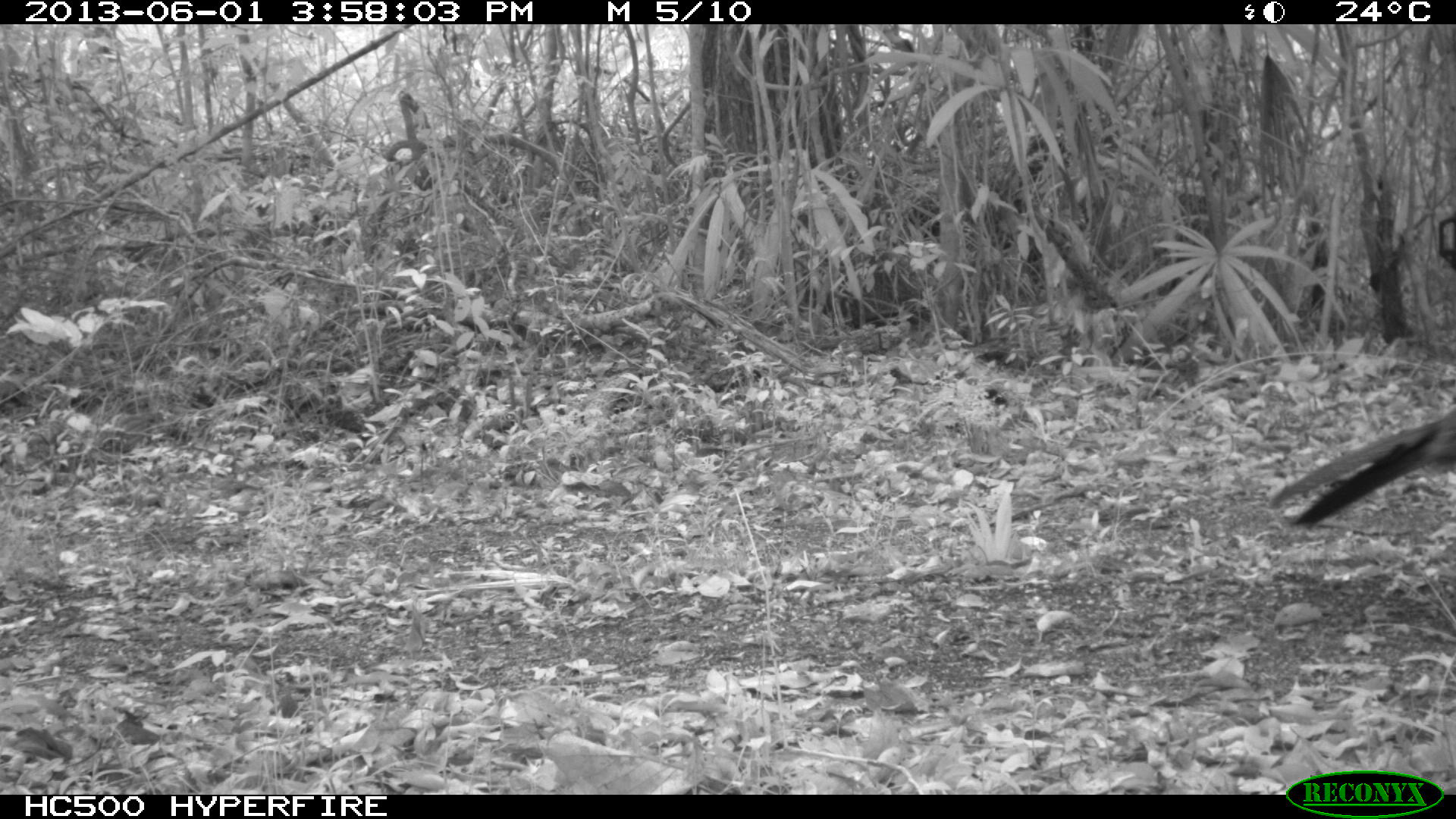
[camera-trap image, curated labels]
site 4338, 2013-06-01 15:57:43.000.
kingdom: Animalia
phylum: Chordata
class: Aves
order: Galliformes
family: Cracidae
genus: Crax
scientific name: Crax rubra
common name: great curassow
Crax rubra (great curassow), count 3, sex female.